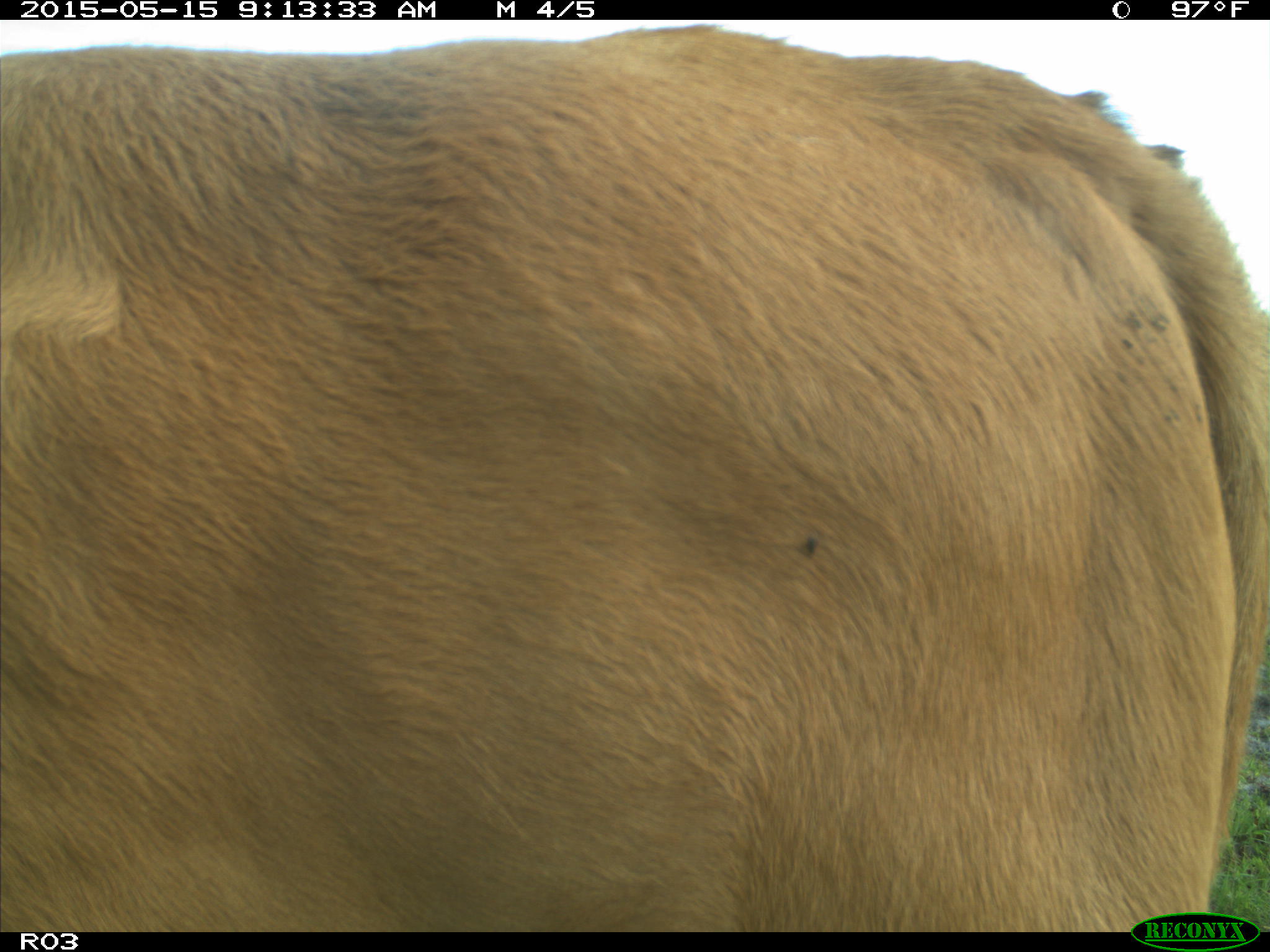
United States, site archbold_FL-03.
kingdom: Animalia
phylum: Chordata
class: Mammalia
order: Artiodactyla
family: Bovidae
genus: Bos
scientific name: Bos taurus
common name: domestic cow